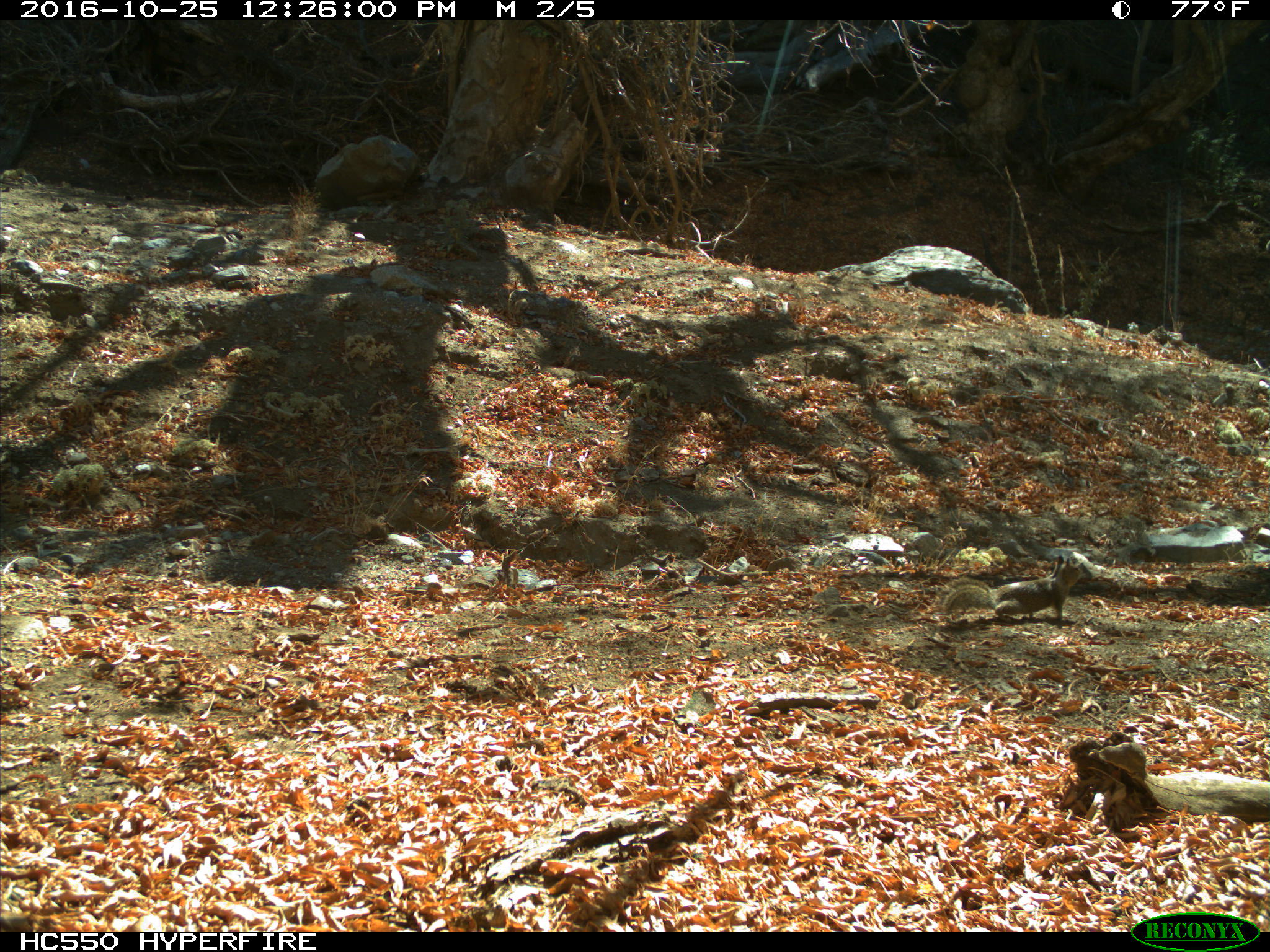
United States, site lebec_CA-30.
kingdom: Animalia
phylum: Chordata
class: Mammalia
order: Rodentia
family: Sciuridae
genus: Otospermophilus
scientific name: Otospermophilus beecheyi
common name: california ground squirrel